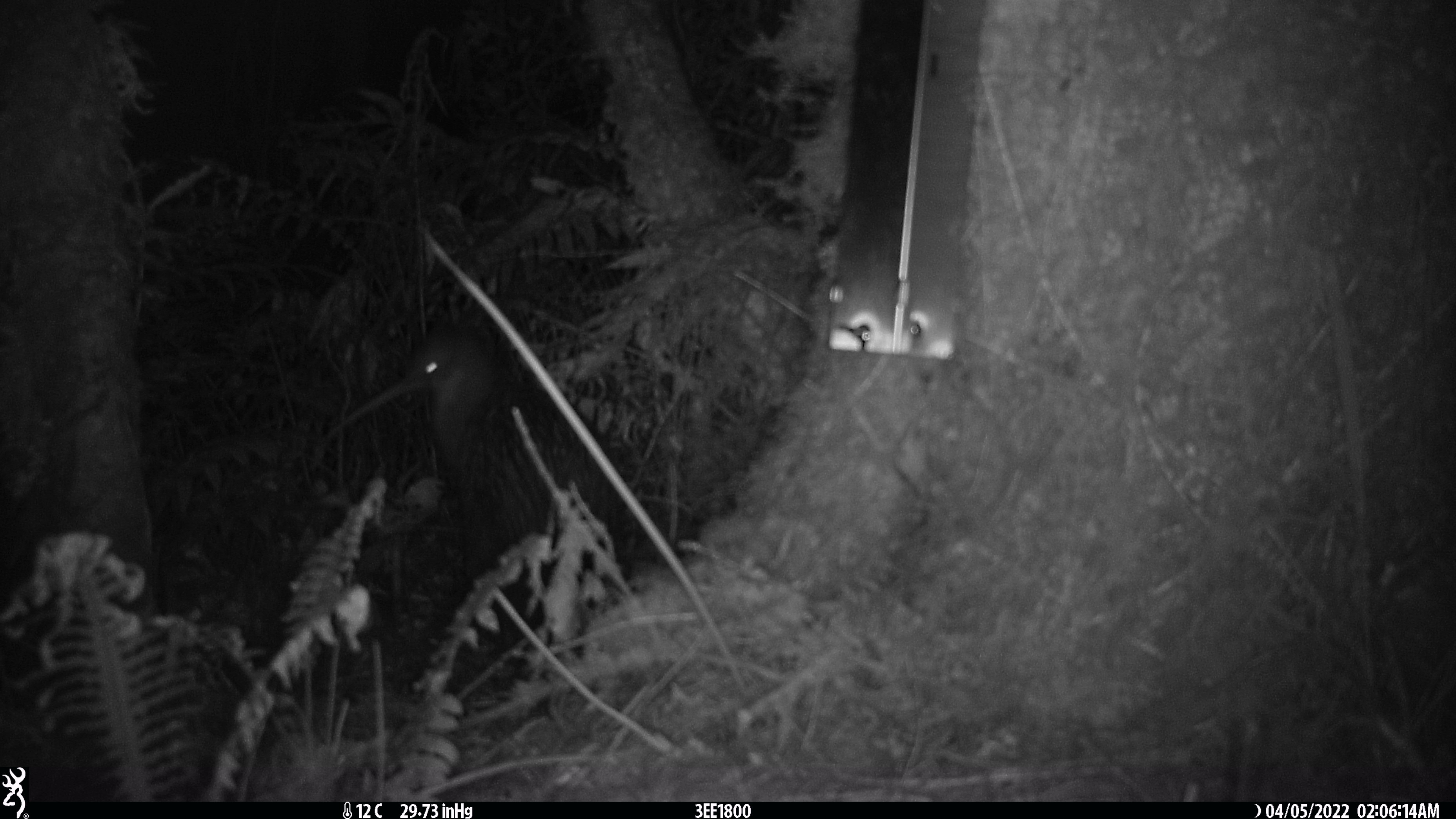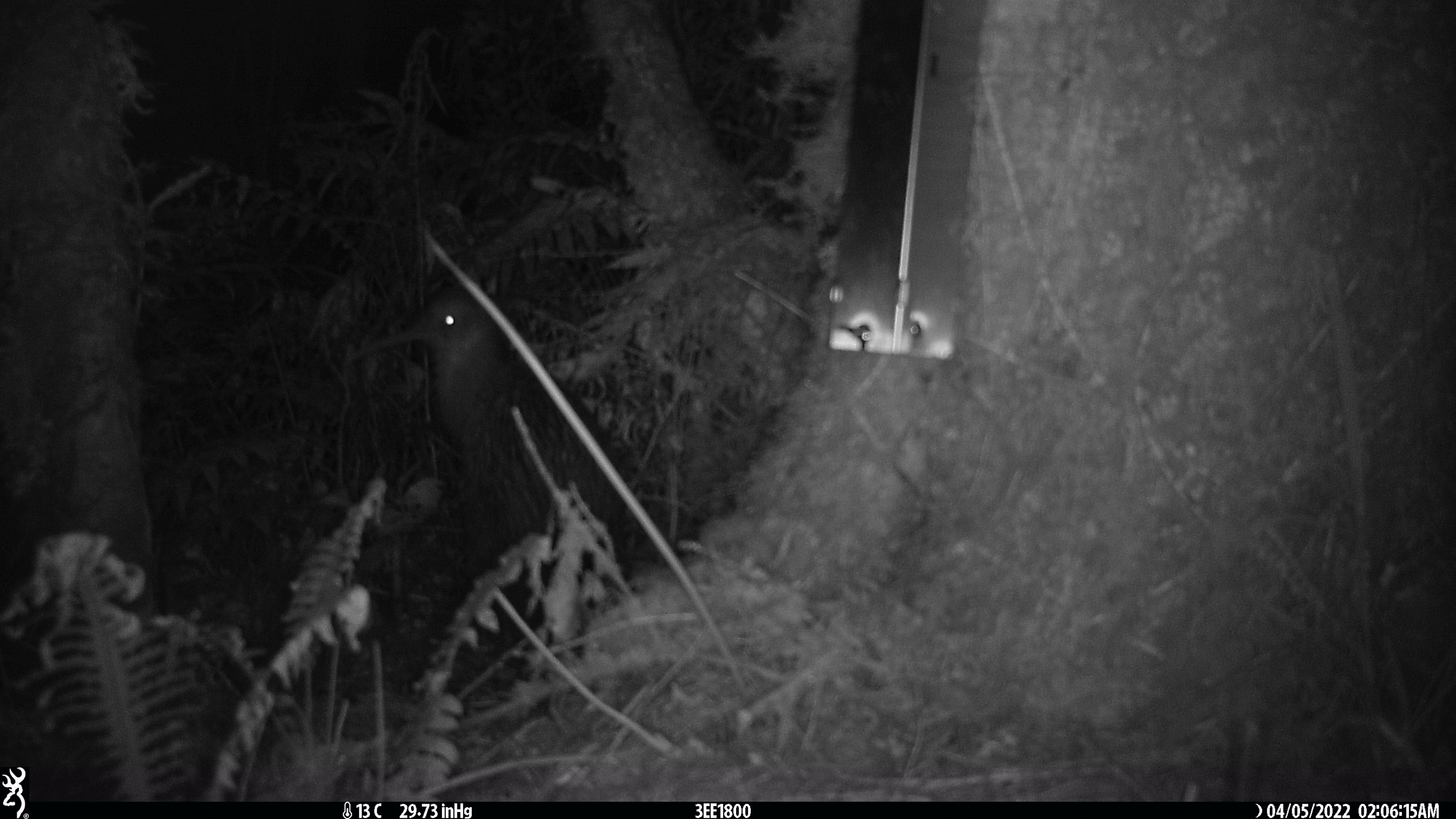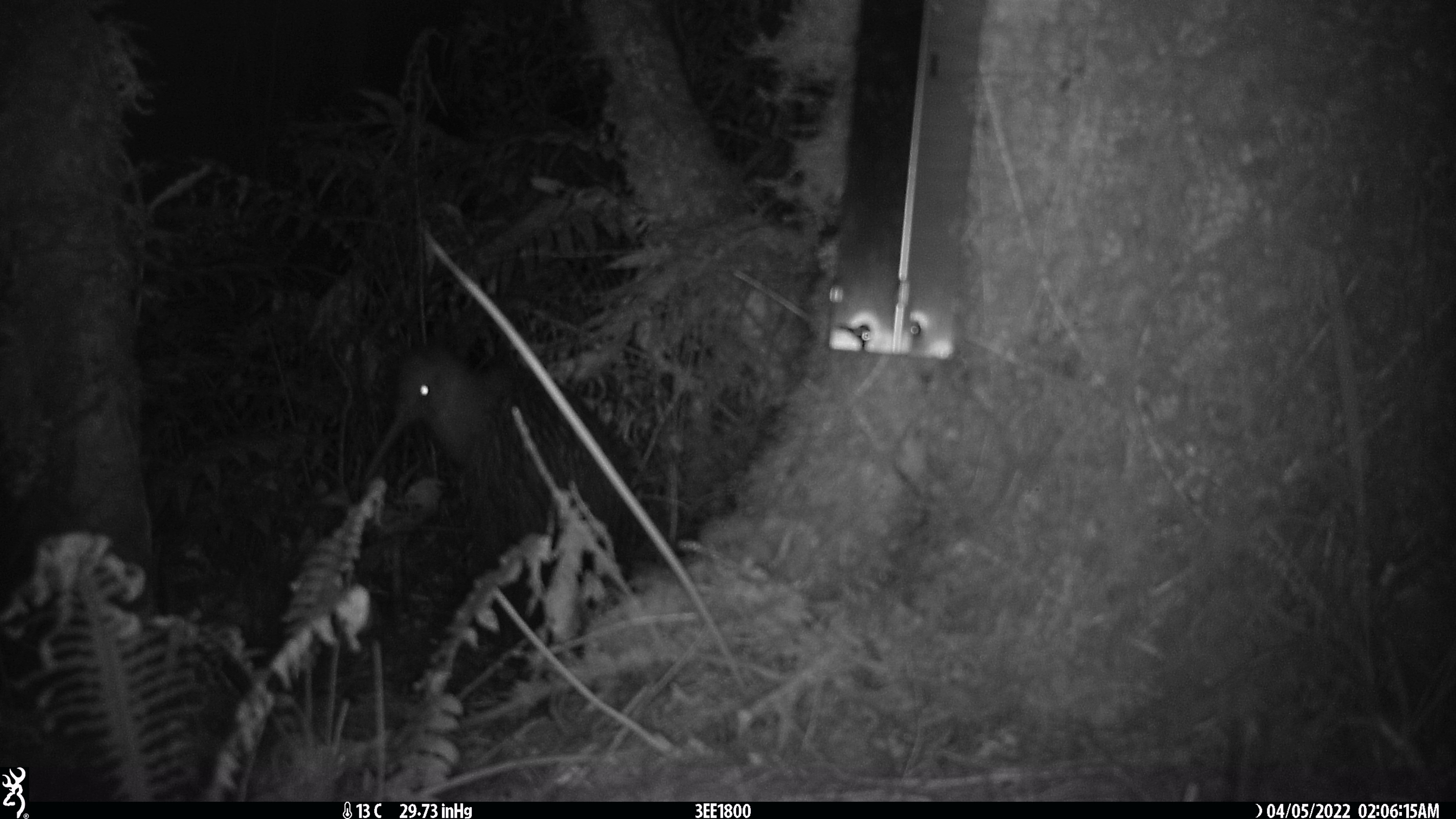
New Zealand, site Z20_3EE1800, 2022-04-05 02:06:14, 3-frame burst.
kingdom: Animalia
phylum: Chordata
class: Aves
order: Apterygiformes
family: Apterygidae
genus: Apteryx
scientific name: Apteryx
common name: kiwi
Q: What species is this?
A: Kiwi (Apteryx).